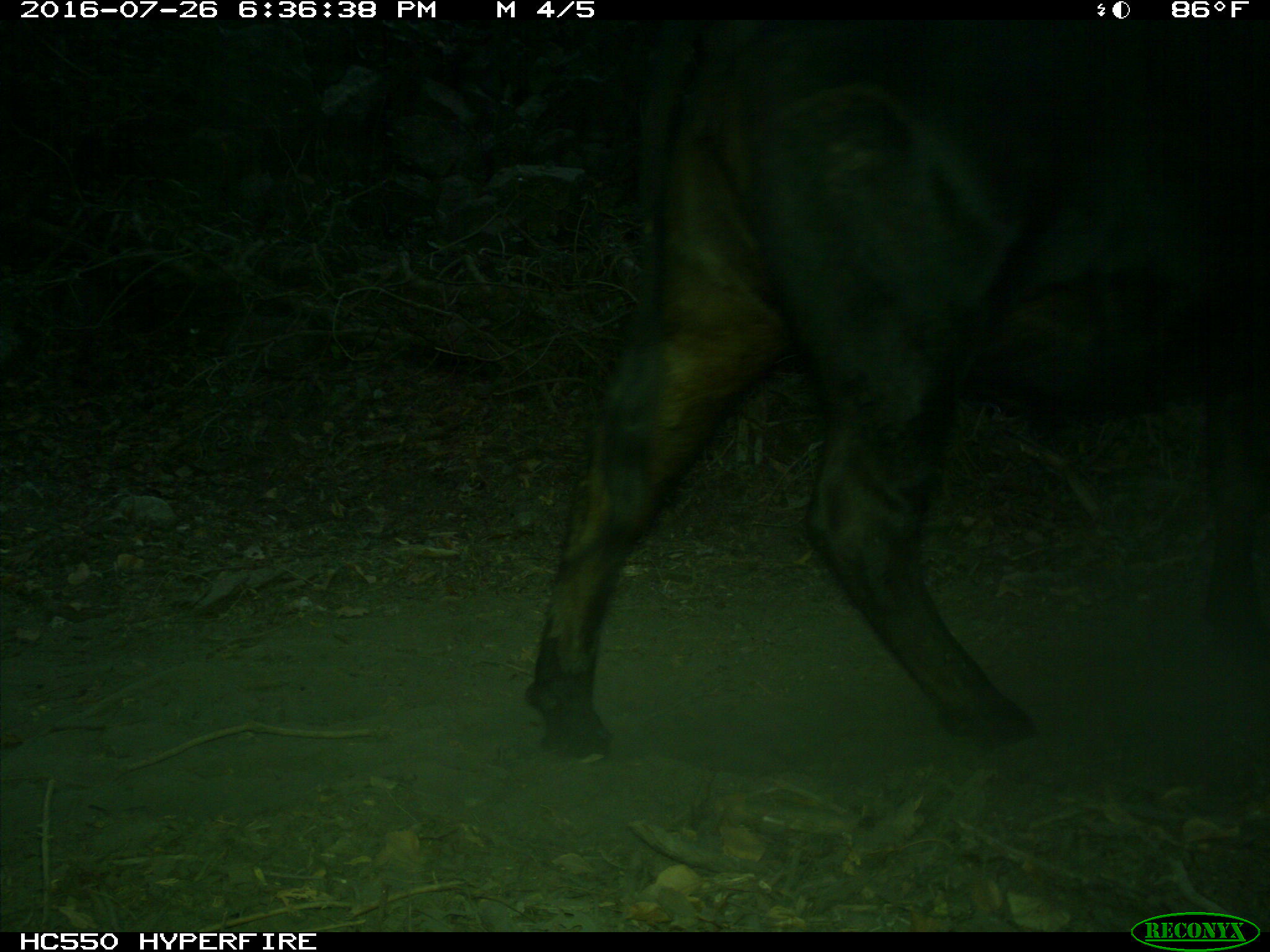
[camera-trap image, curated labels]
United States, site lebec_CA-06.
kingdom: Animalia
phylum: Chordata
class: Mammalia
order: Artiodactyla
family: Bovidae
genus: Bos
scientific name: Bos taurus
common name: domestic cow